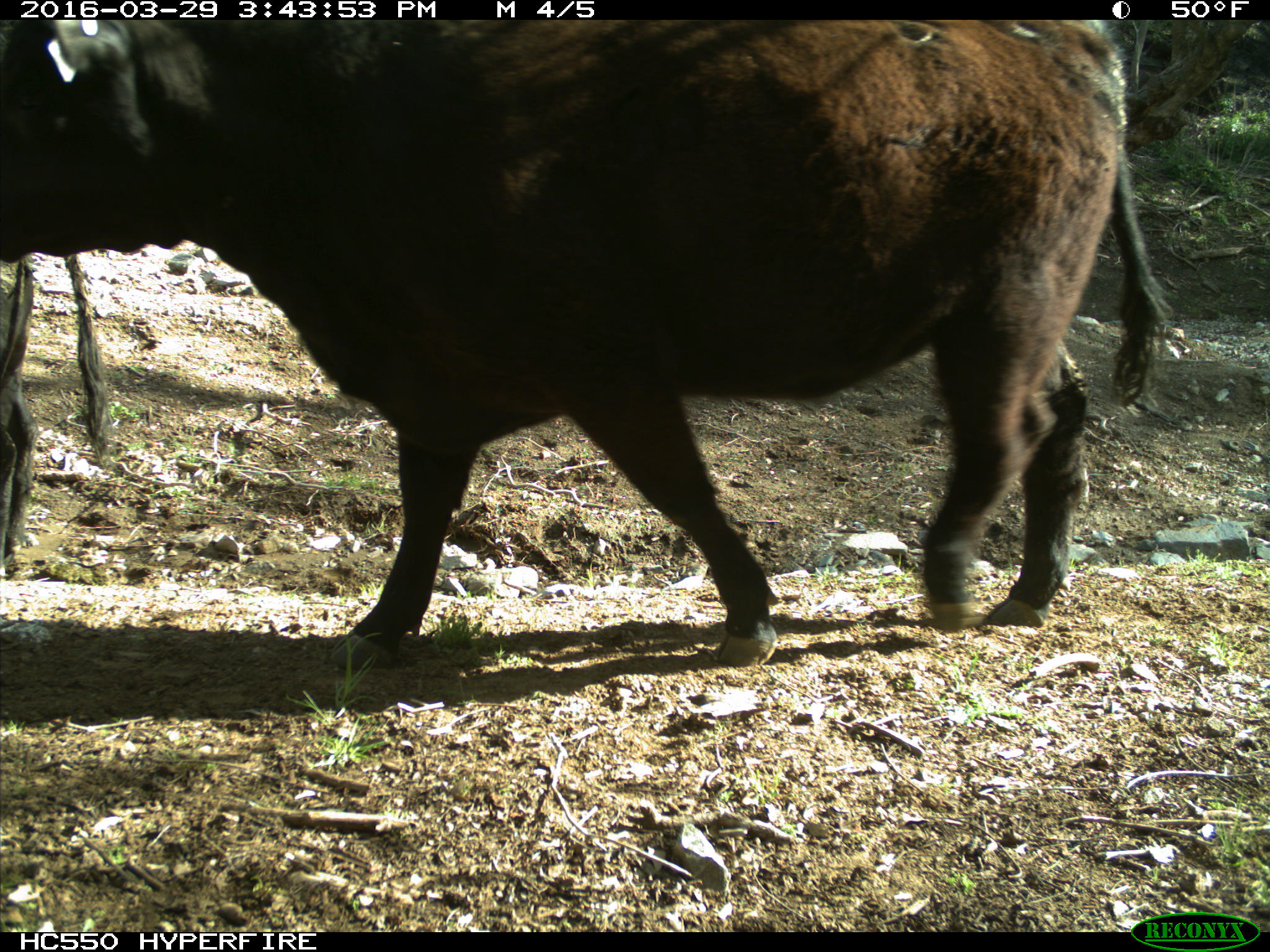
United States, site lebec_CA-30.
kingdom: Animalia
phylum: Chordata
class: Mammalia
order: Artiodactyla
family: Bovidae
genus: Bos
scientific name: Bos taurus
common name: domestic cow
Bos taurus (domestic cow).